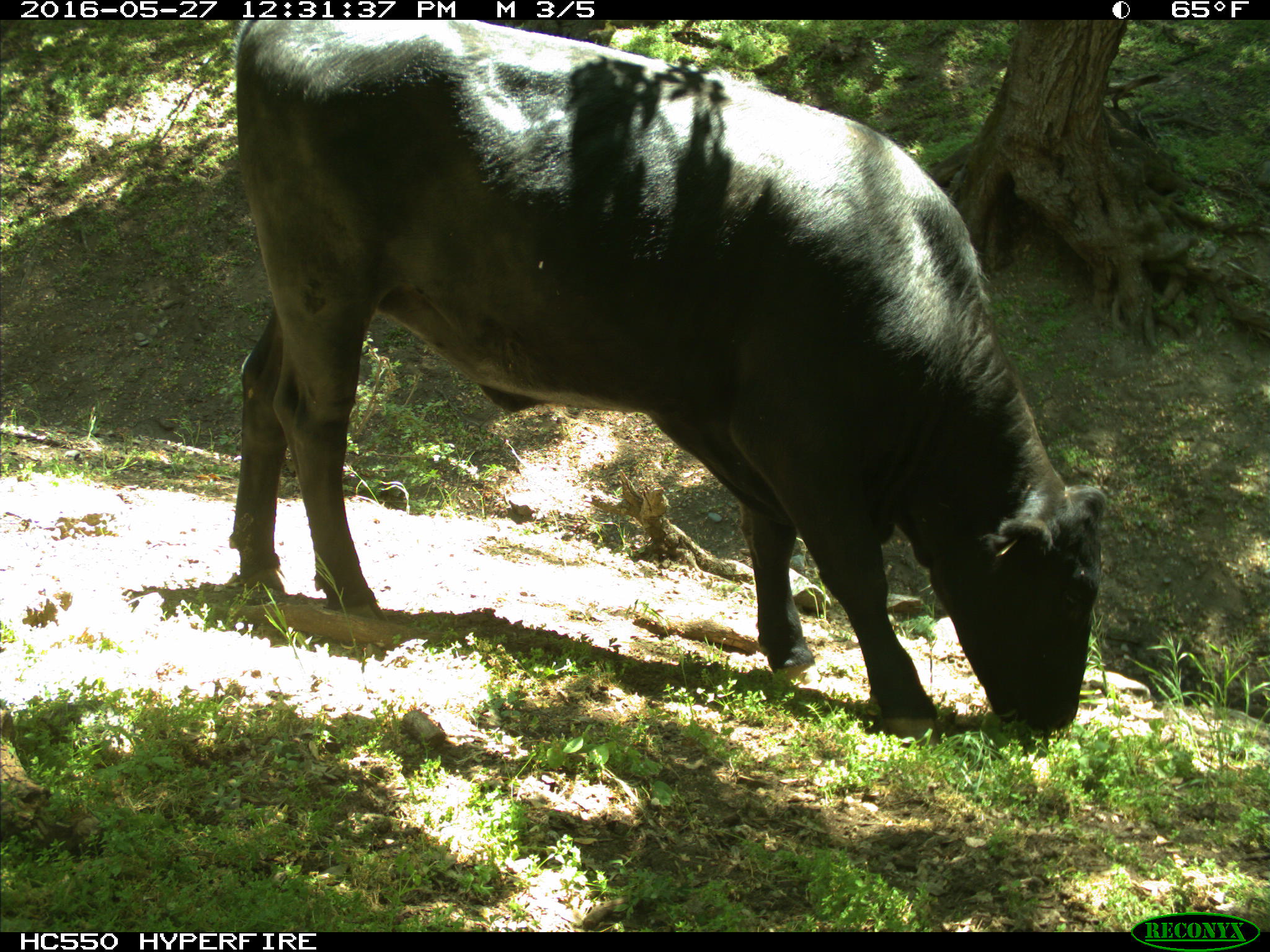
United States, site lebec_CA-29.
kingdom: Animalia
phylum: Chordata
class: Mammalia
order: Artiodactyla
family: Bovidae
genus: Bos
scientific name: Bos taurus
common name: domestic cow